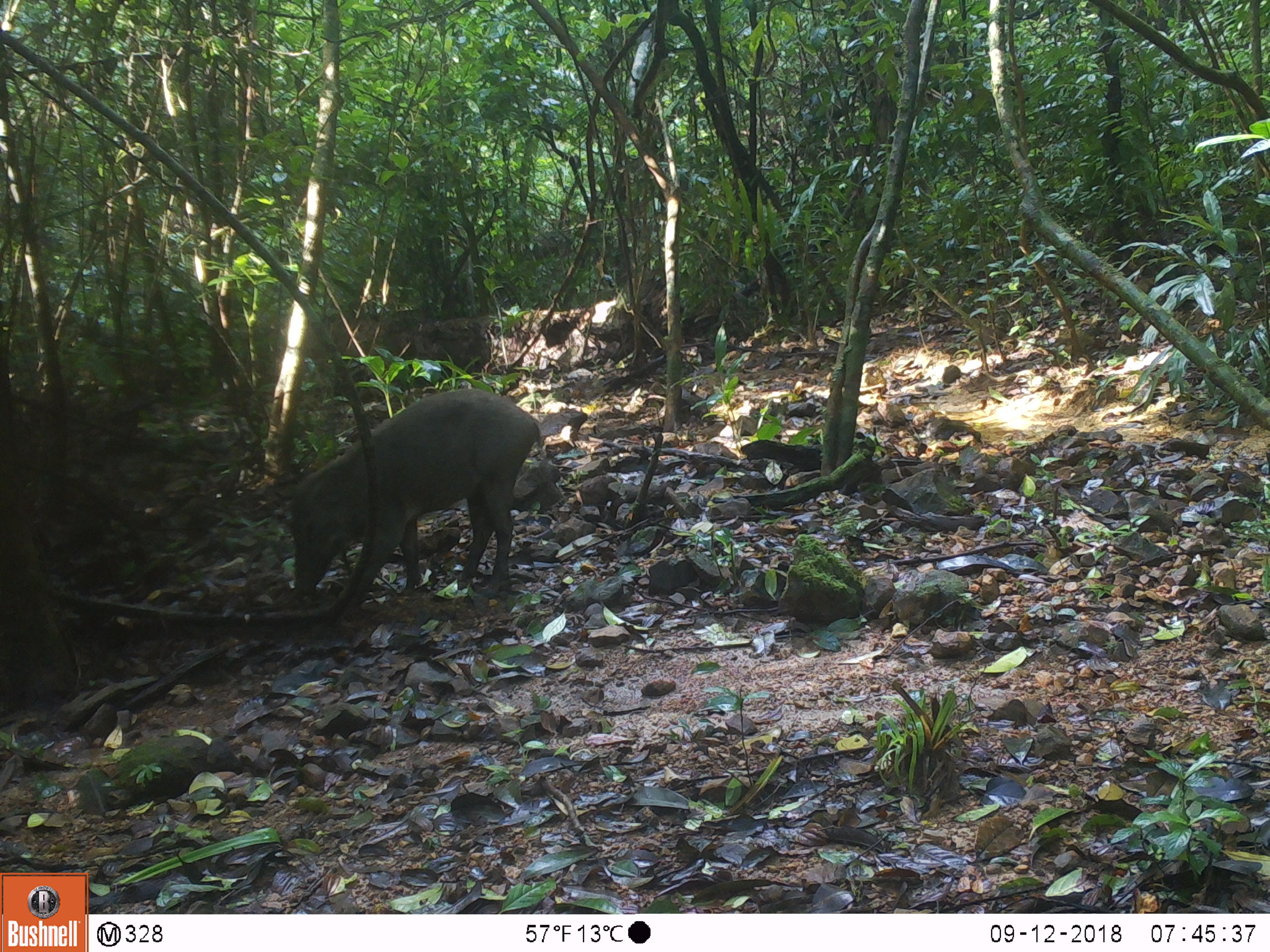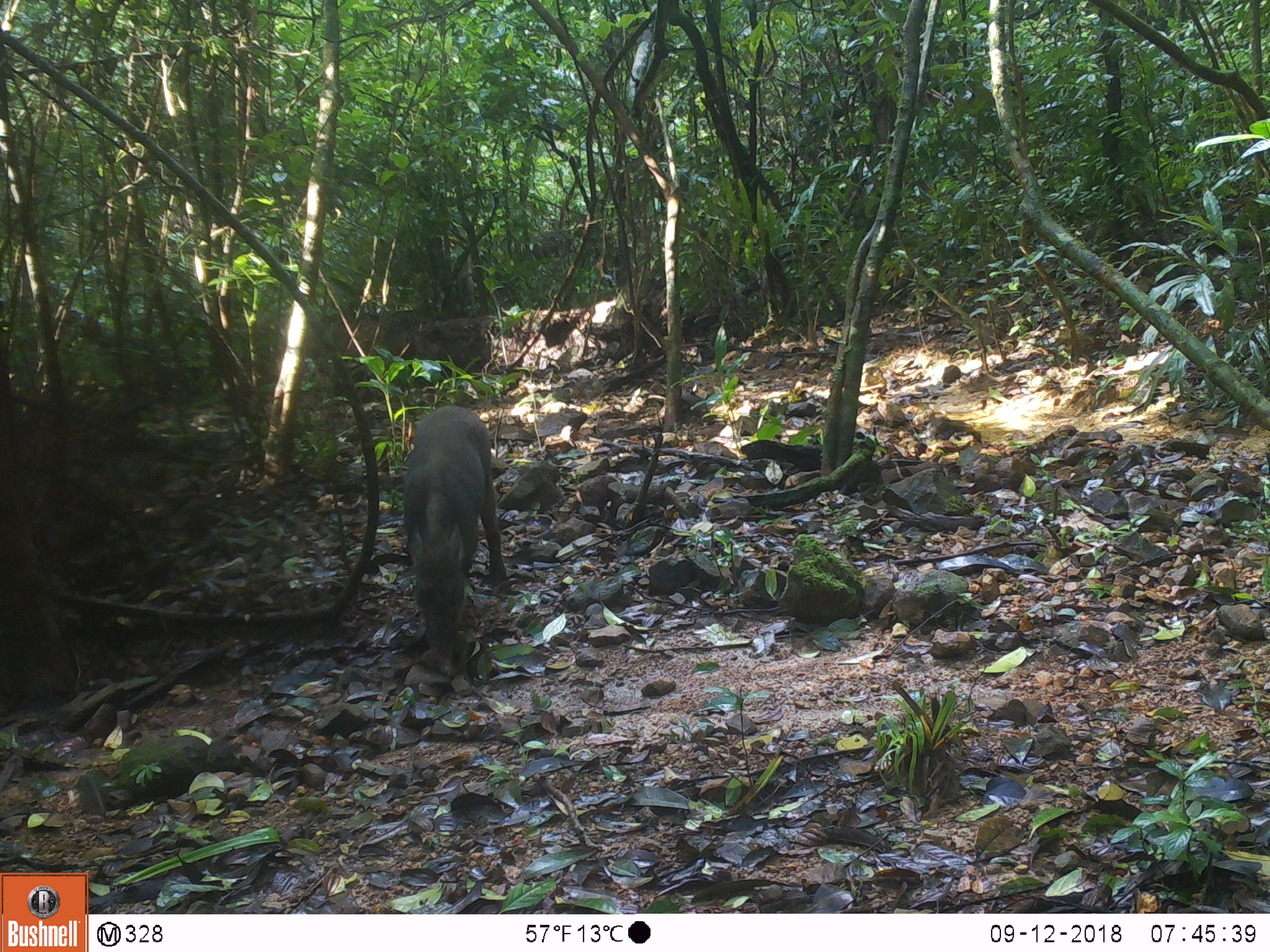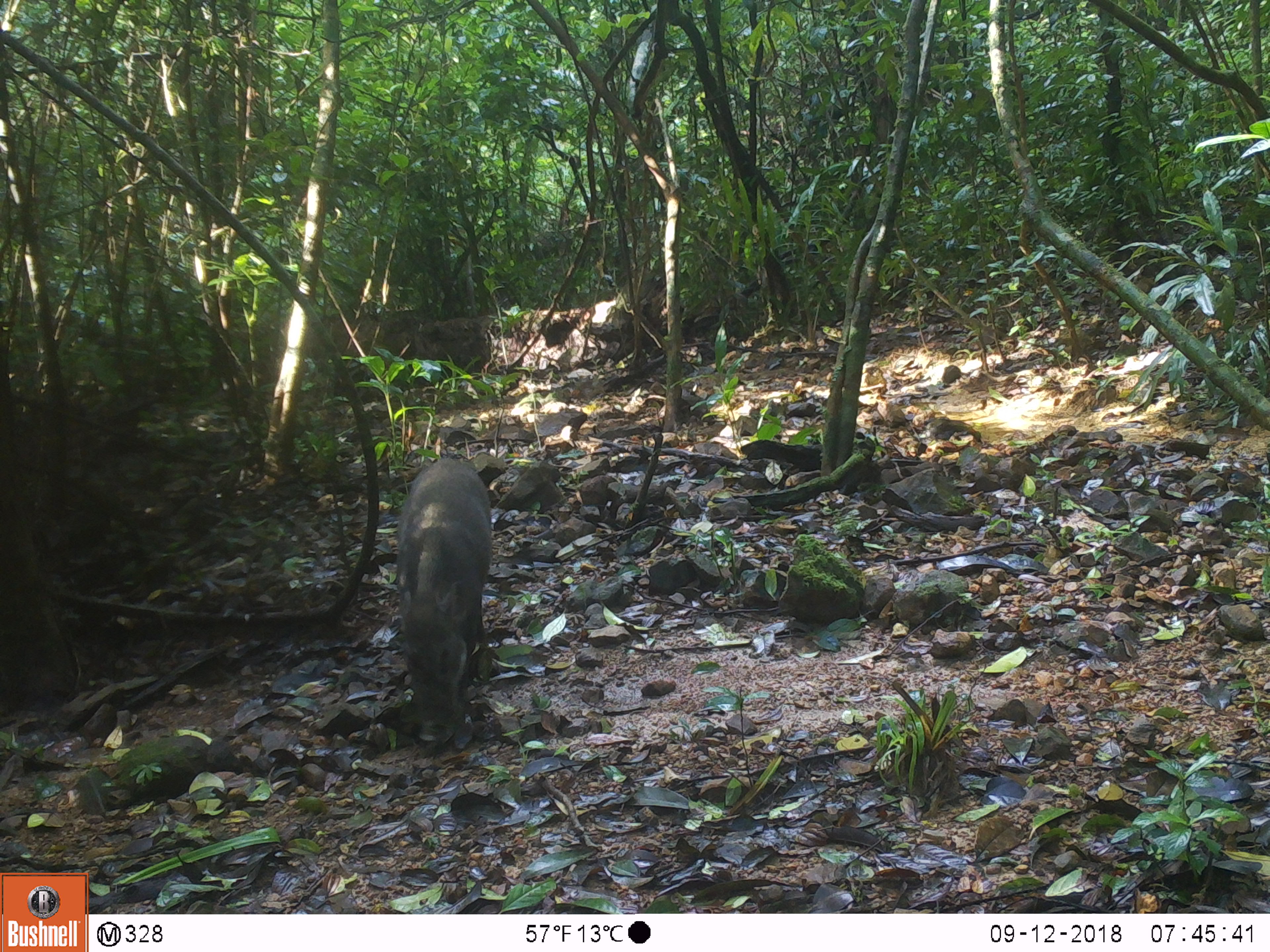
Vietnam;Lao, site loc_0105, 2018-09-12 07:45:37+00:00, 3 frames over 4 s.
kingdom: Animalia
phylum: Chordata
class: Mammalia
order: Artiodactyla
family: Suidae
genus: Sus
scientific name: Sus scrofa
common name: eurasian wild pig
Eurasian wild pig (Sus scrofa). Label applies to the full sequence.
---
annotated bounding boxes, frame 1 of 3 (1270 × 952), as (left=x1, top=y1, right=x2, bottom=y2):
eurasian wild pig: (left=290, top=388, right=542, bottom=599)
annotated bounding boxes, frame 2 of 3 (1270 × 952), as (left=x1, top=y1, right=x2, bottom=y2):
eurasian wild pig: (left=402, top=406, right=507, bottom=671)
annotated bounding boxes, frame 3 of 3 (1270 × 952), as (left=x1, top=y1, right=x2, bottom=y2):
eurasian wild pig: (left=396, top=458, right=491, bottom=741)